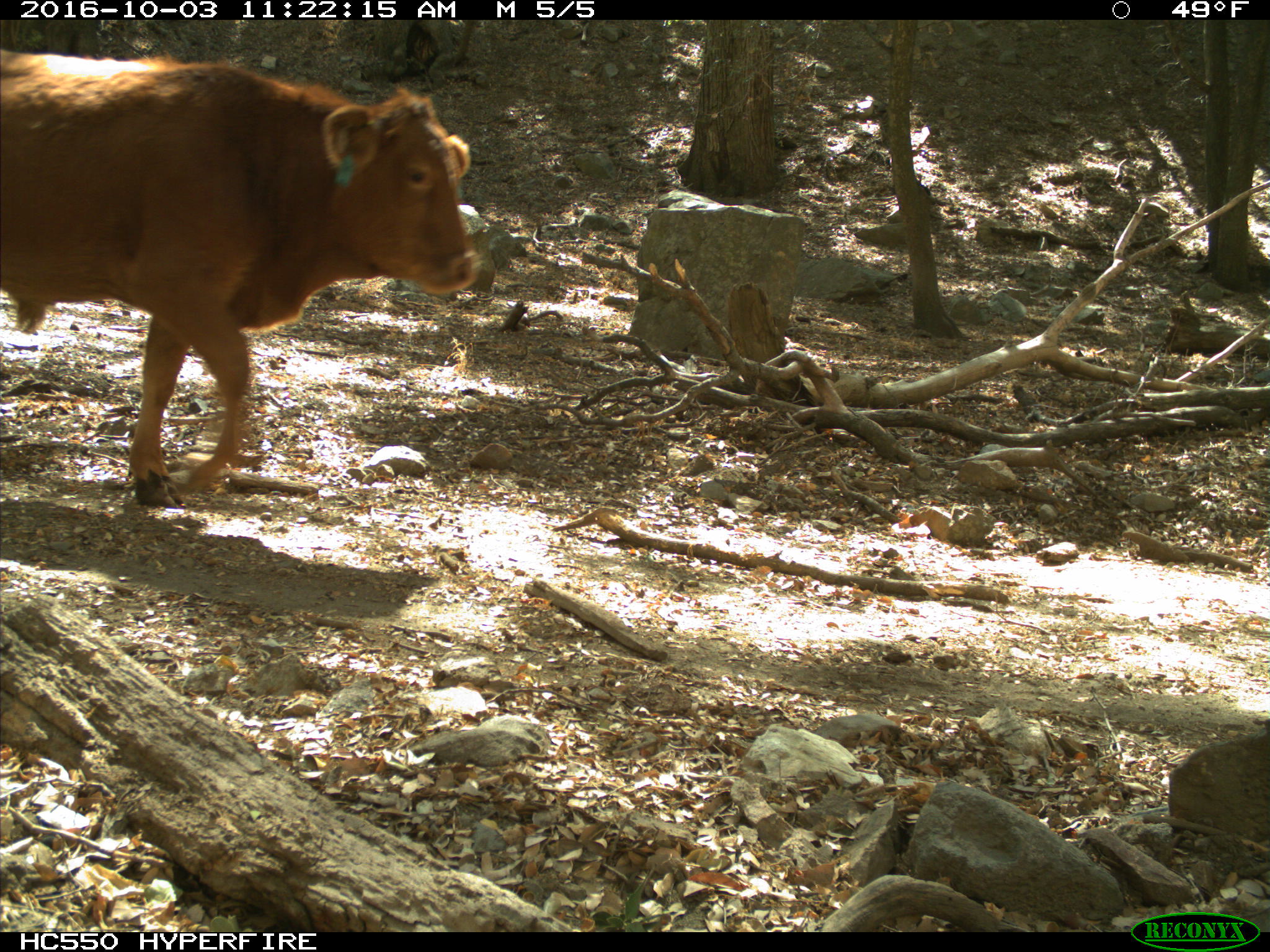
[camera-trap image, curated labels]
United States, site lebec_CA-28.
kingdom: Animalia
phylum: Chordata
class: Mammalia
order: Artiodactyla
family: Bovidae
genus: Bos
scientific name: Bos taurus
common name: domestic cow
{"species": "Bos taurus (domestic cow)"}